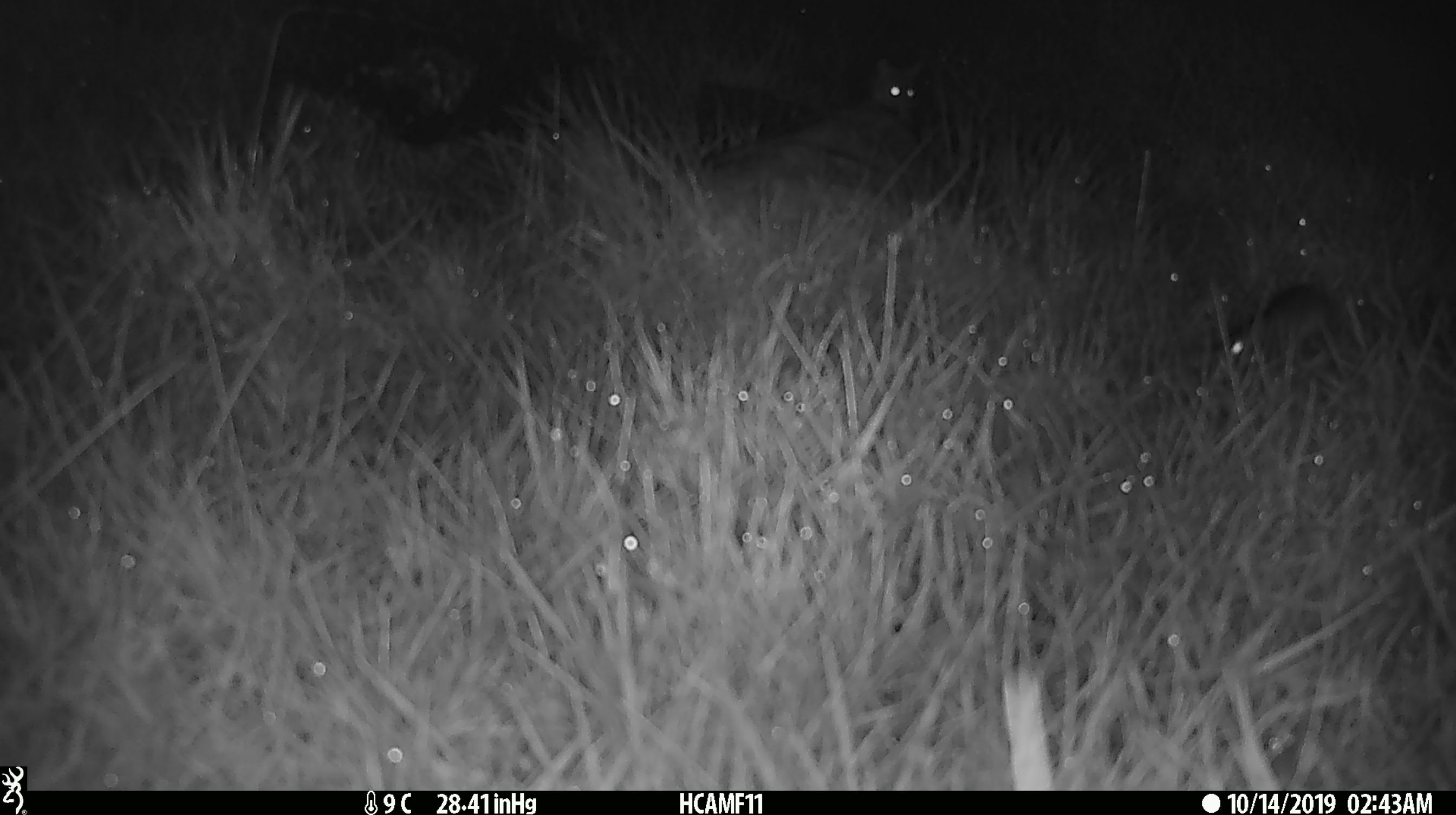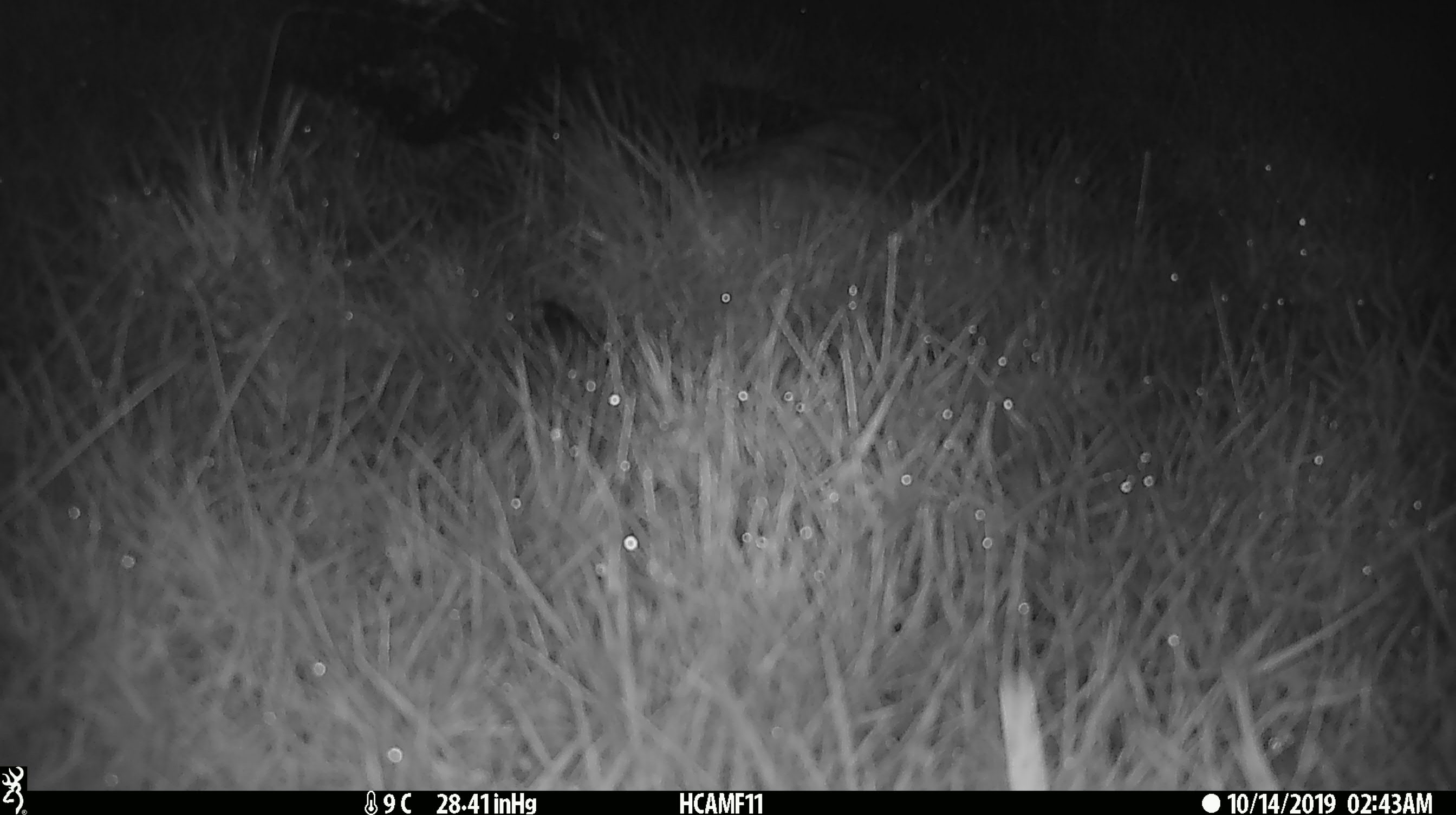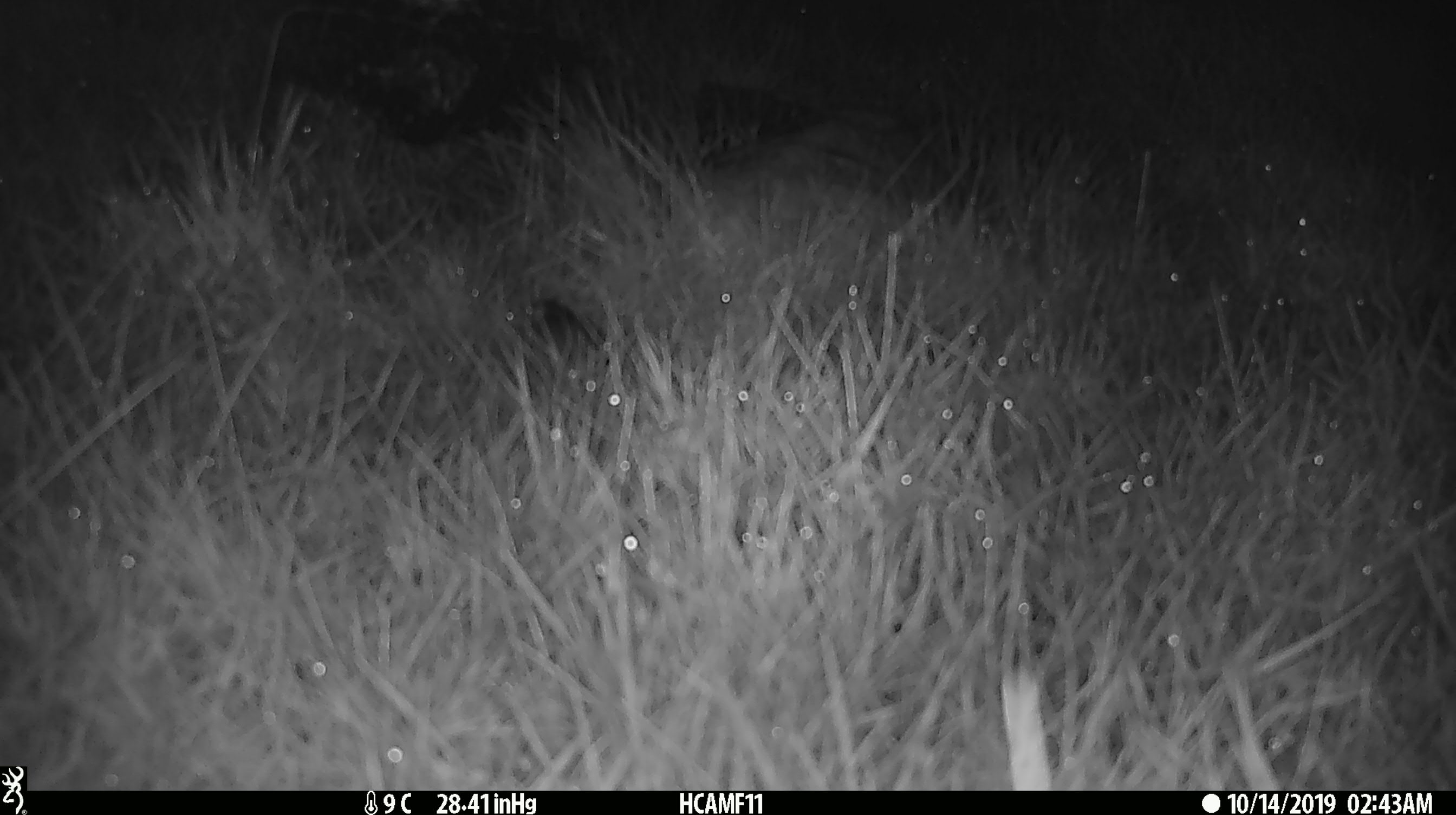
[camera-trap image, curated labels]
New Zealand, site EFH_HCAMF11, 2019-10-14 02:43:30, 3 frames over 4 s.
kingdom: Animalia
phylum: Chordata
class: Mammalia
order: Rodentia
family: Muridae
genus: Mus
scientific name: Mus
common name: mouse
Mouse (Mus).